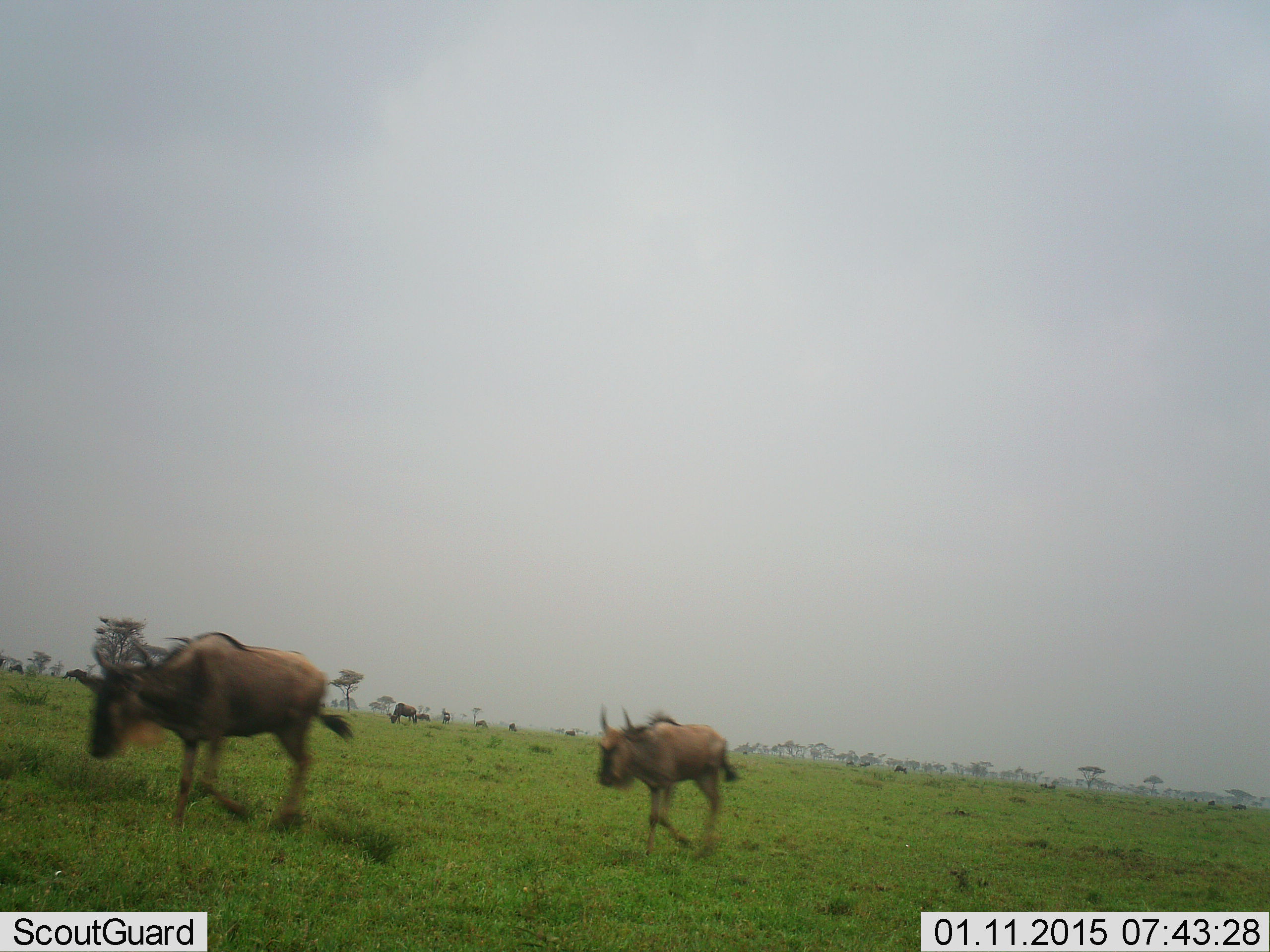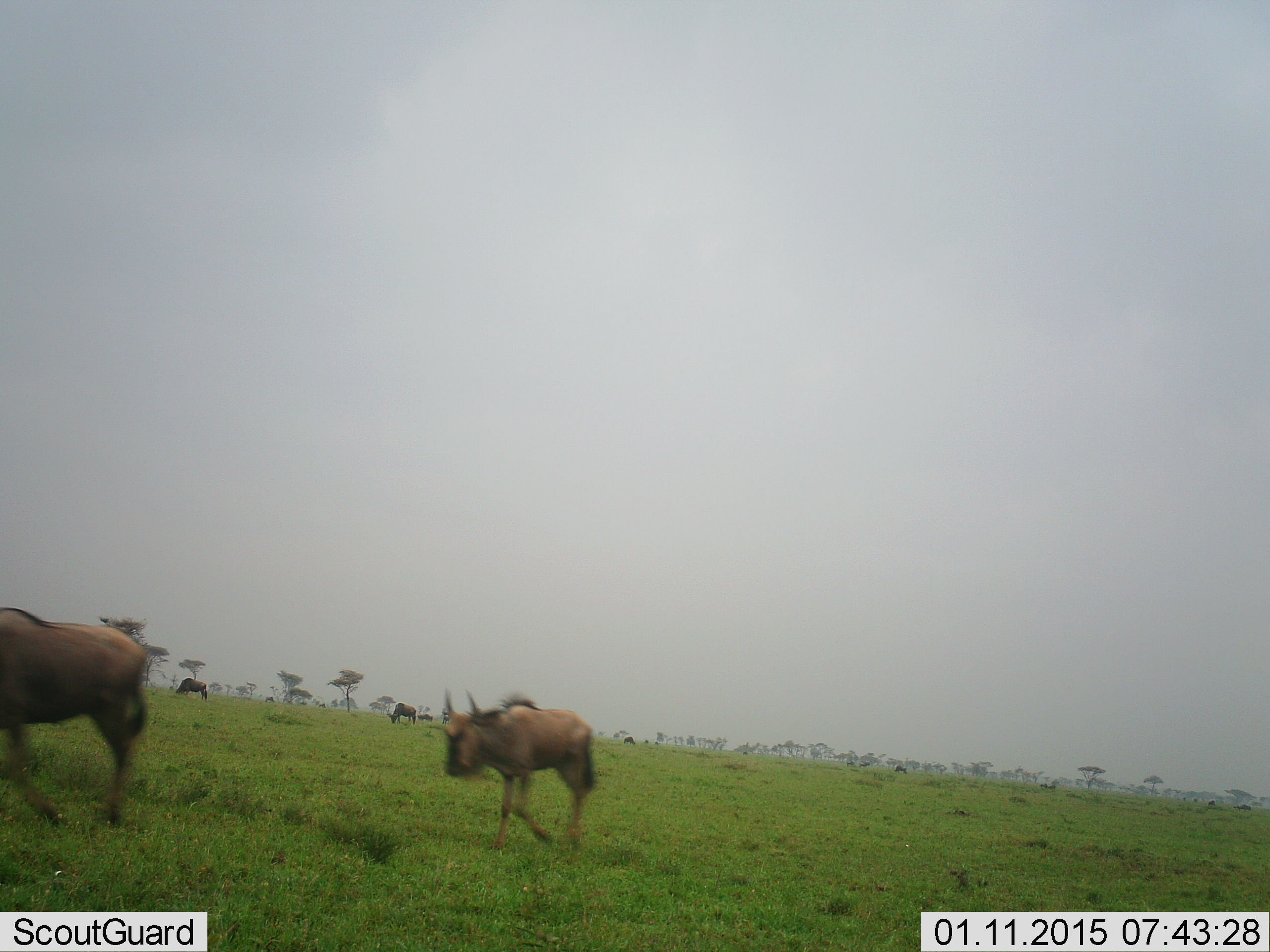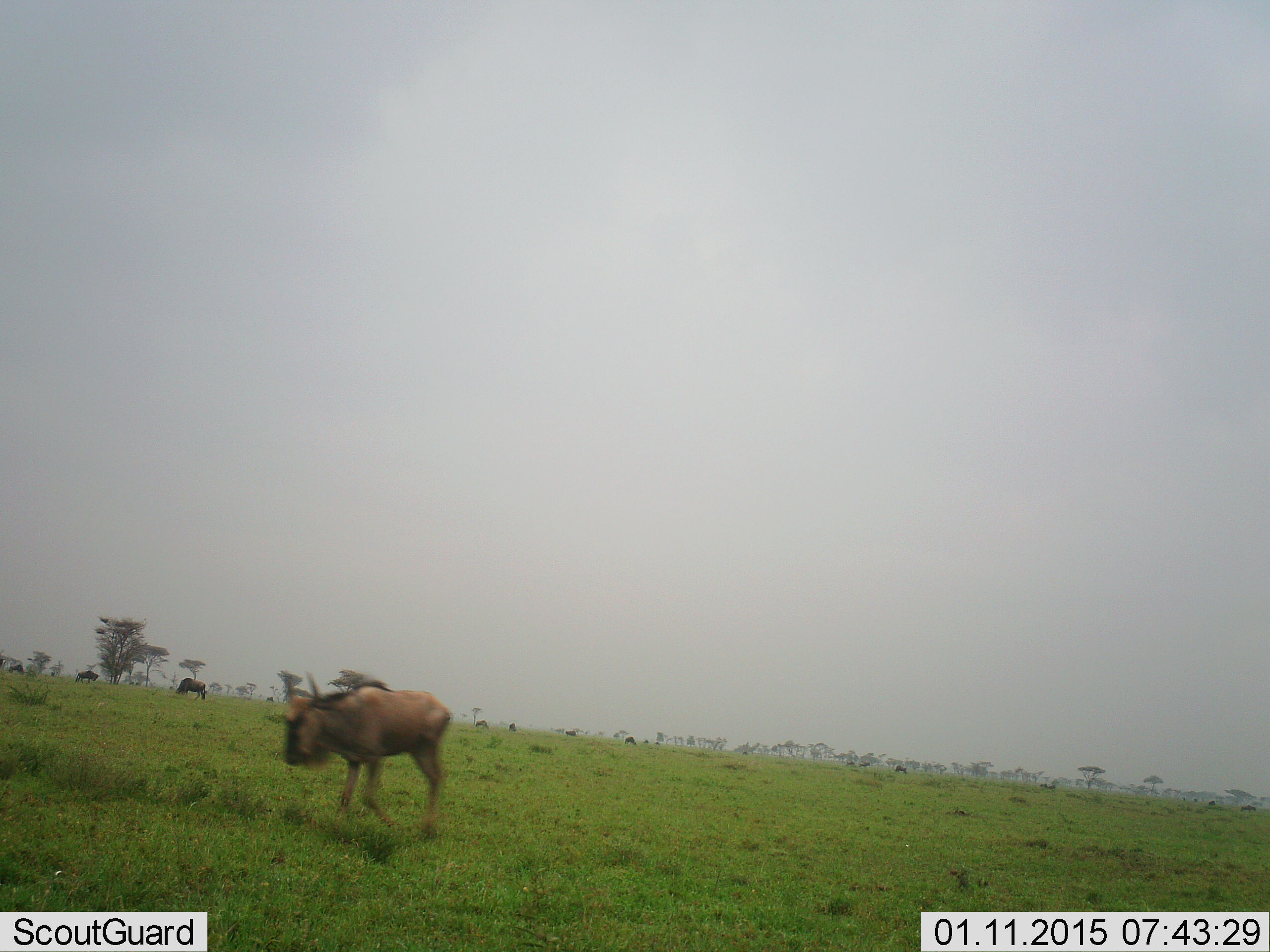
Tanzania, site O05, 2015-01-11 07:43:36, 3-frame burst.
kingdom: Animalia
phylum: Chordata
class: Mammalia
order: Artiodactyla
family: Bovidae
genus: Connochaetes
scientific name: Connochaetes taurinus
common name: blue wildebeest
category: wildebeest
Wildebeest (blue wildebeest) (Connochaetes taurinus), count 4. Behavior (volunteer vote fractions): standing 50%, resting 0%, moving 100%, interacting 0%. Young present (vote fraction): 40%. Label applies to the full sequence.